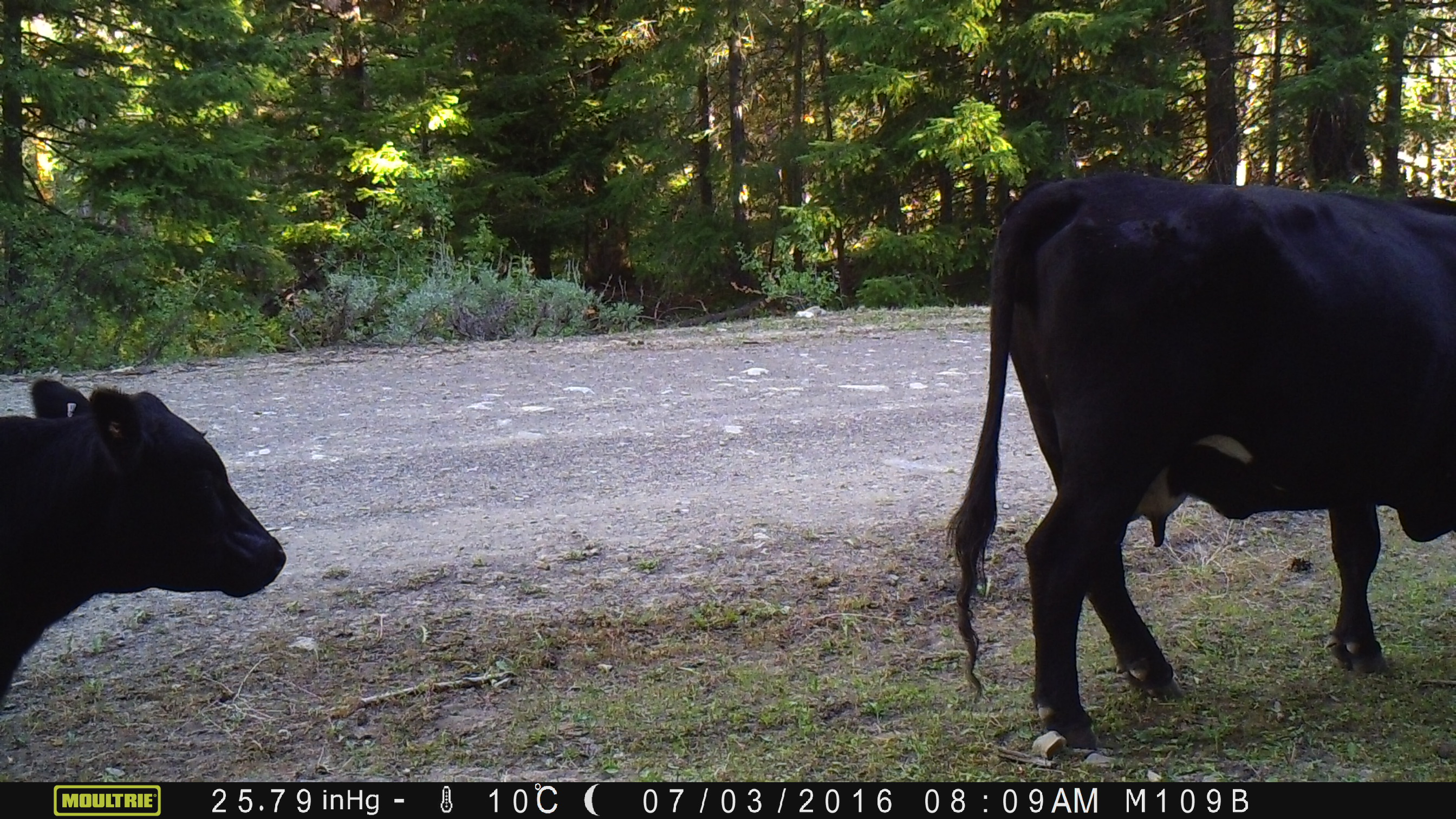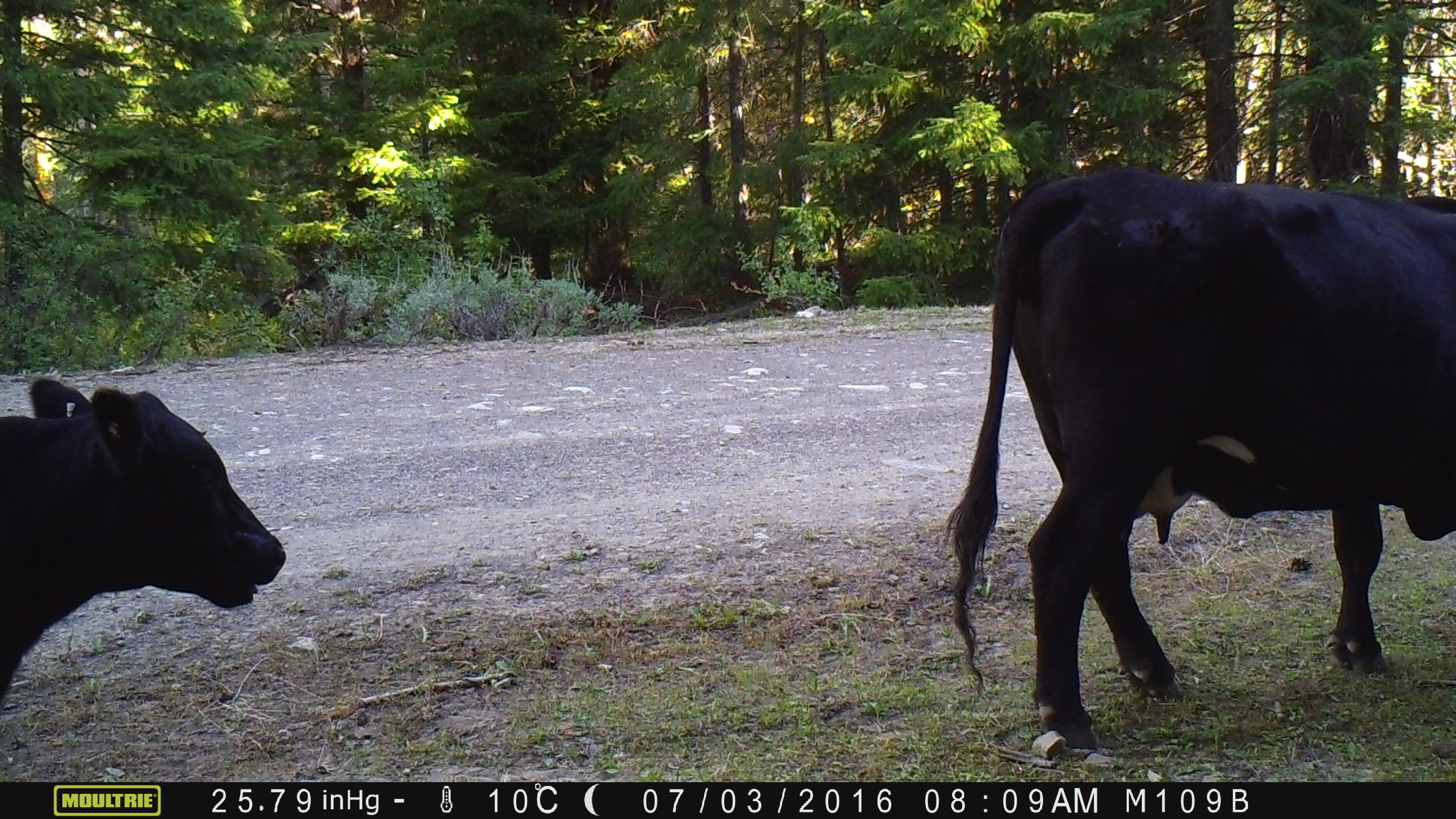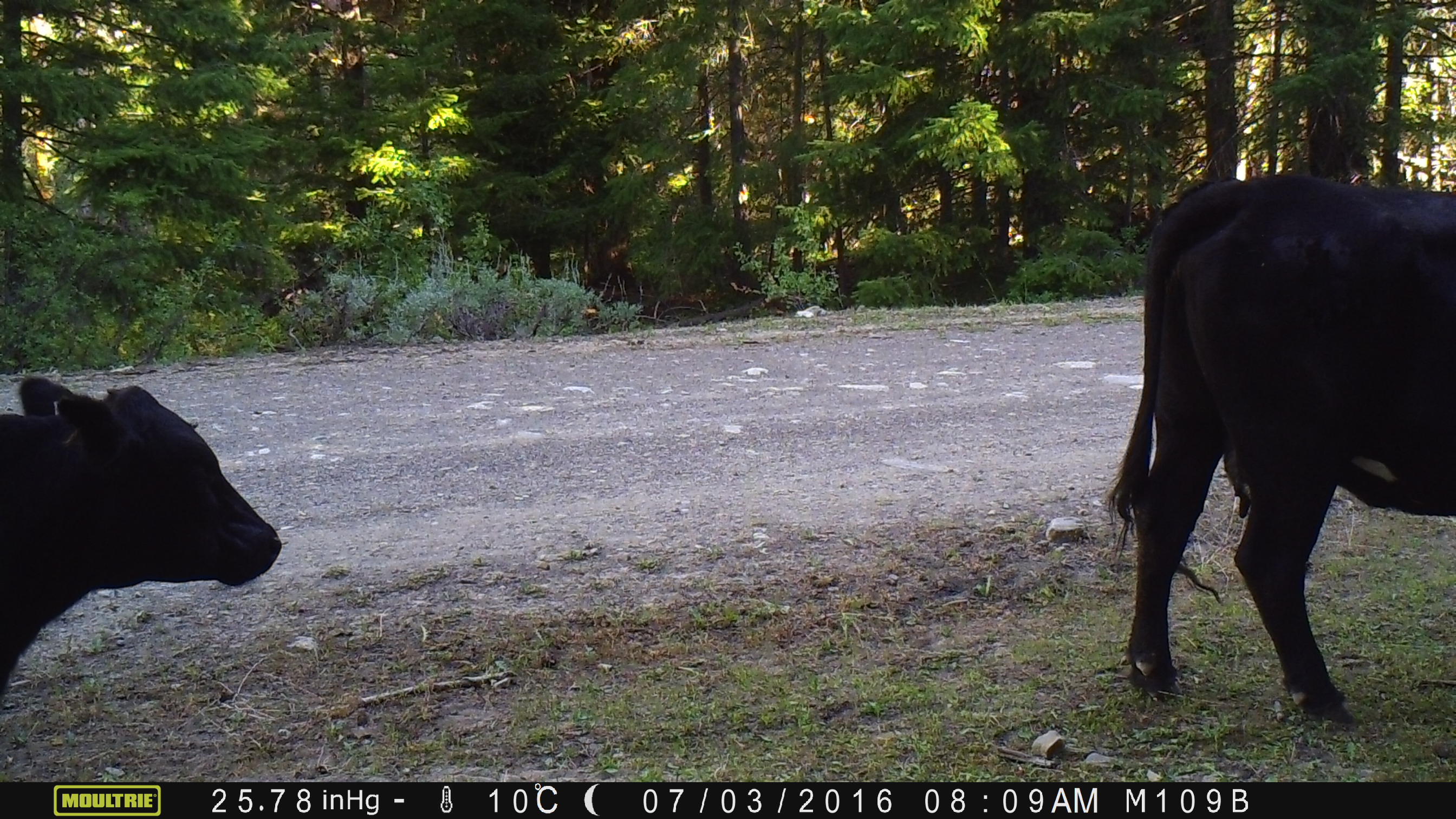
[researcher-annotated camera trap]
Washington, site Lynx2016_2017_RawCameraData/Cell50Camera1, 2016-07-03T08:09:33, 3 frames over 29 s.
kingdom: Animalia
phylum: Chordata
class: Mammalia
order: Artiodactyla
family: Bovidae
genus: Bos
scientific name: Bos taurus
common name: domestic cattle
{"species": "domestic cattle (Bos taurus)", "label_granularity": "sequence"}